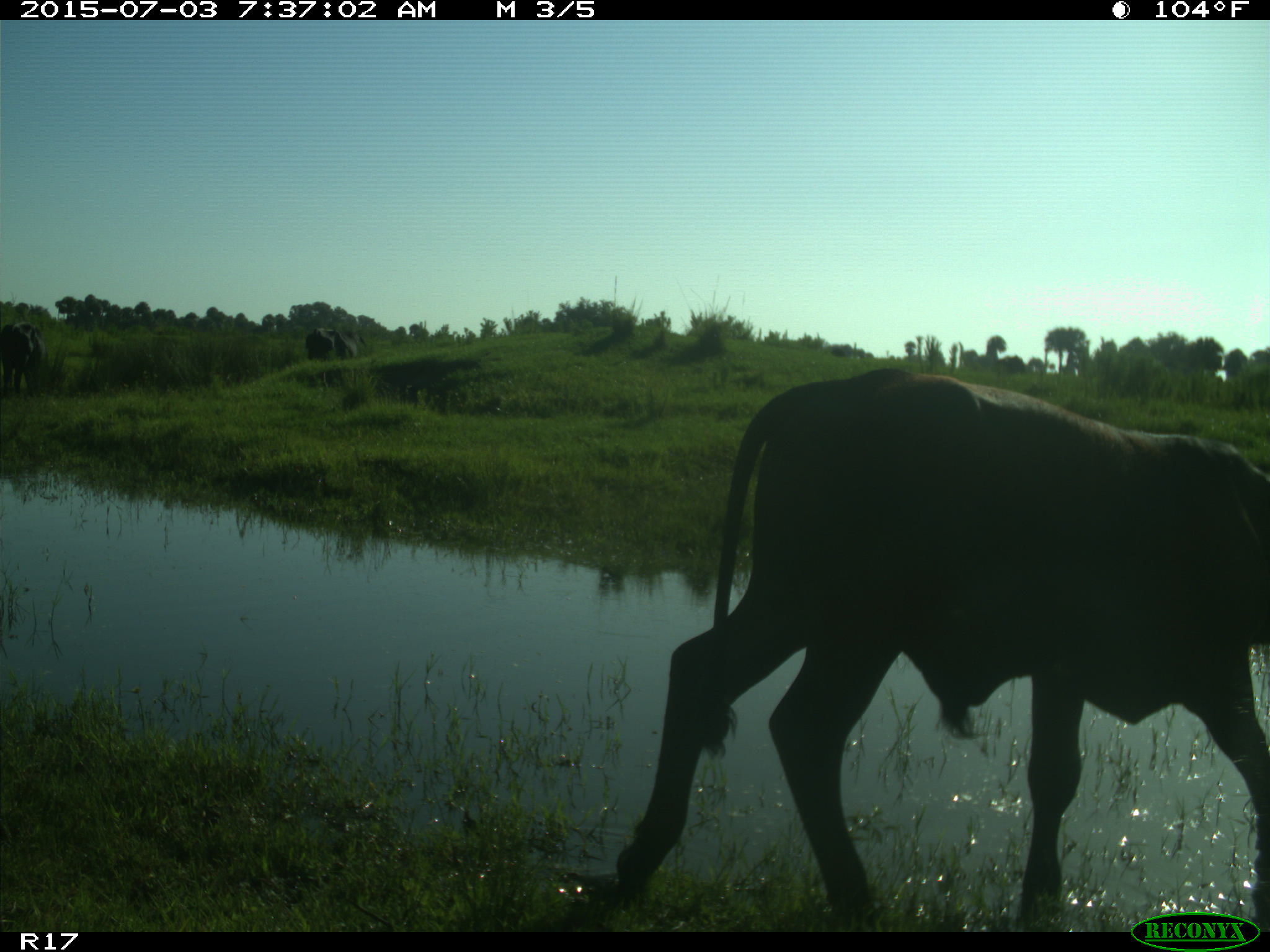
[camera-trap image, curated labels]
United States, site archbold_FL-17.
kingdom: Animalia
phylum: Chordata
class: Mammalia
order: Artiodactyla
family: Bovidae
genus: Bos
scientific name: Bos taurus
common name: domestic cow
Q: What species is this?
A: Bos taurus (domestic cow).